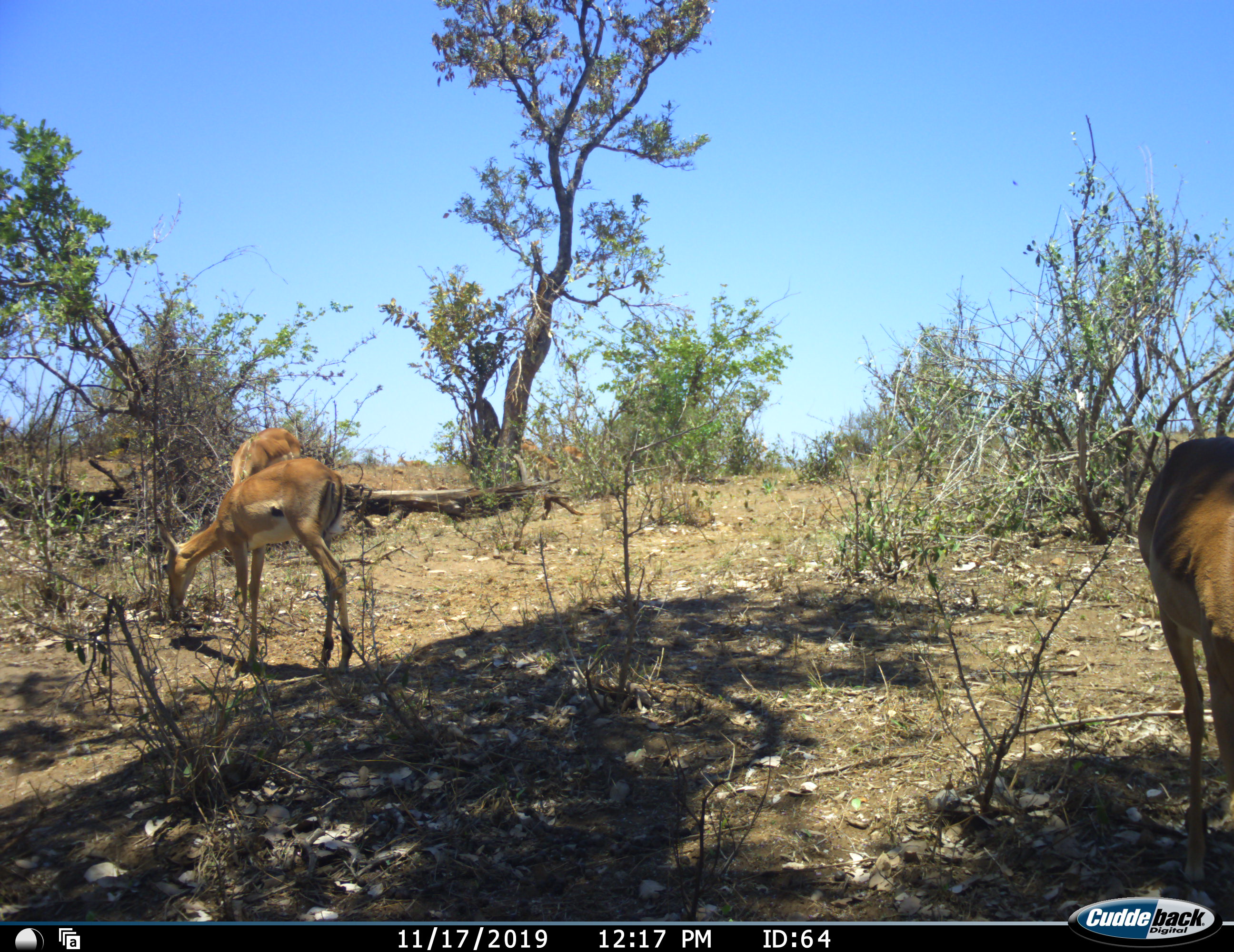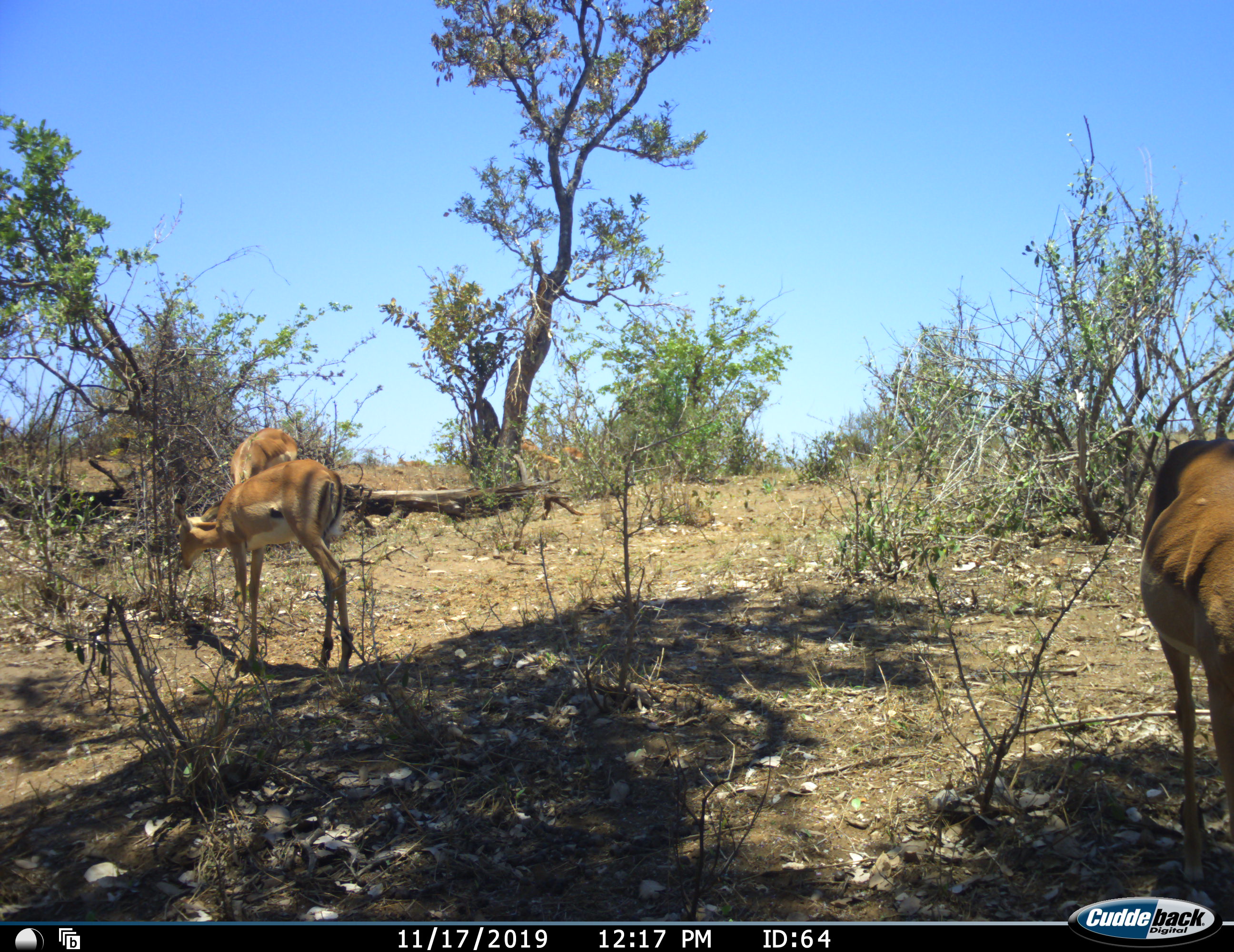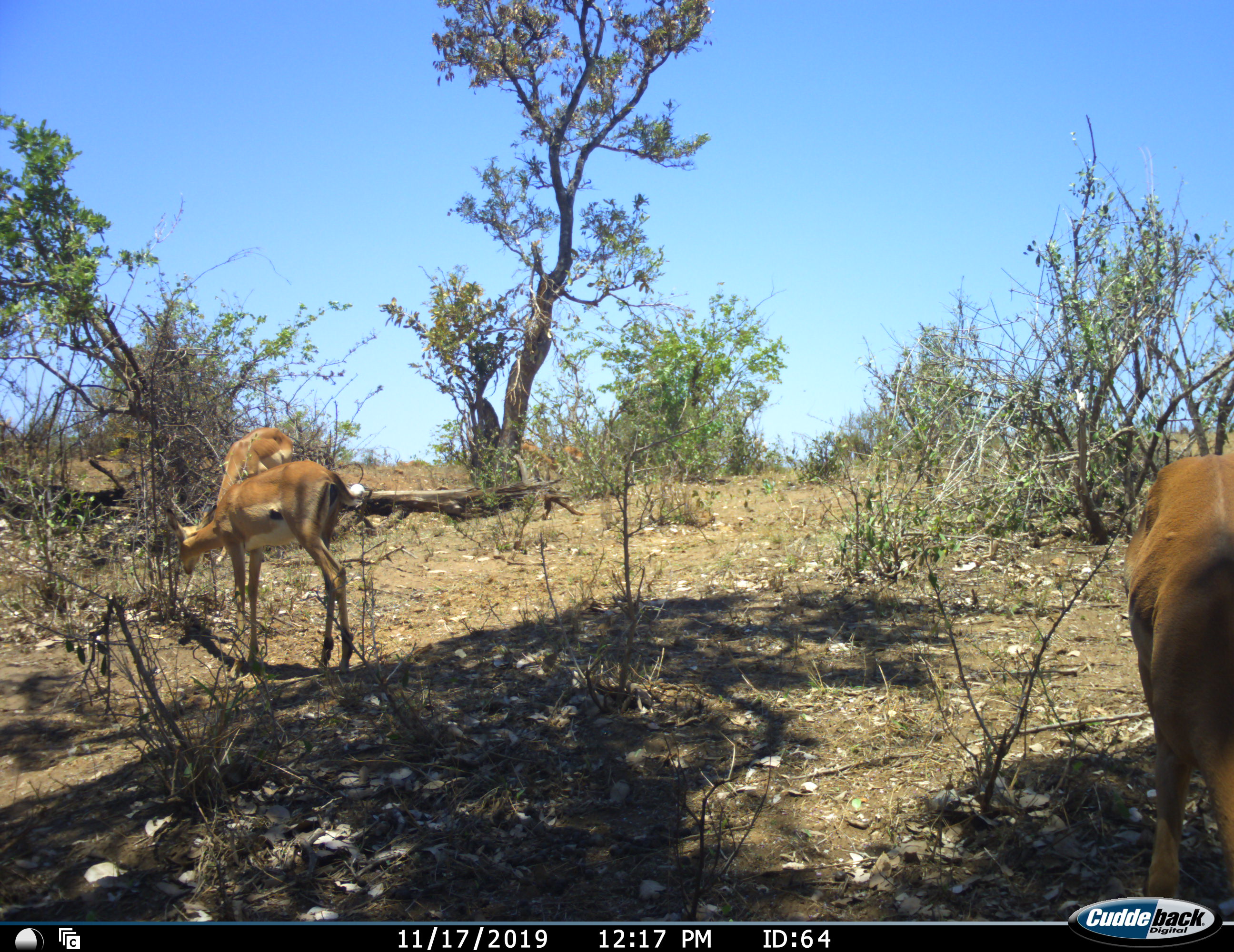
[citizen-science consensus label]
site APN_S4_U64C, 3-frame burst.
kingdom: Animalia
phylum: Chordata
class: Mammalia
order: Artiodactyla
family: Bovidae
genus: Aepyceros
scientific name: Aepyceros melampus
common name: impala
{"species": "impala (Aepyceros melampus)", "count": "3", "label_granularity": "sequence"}